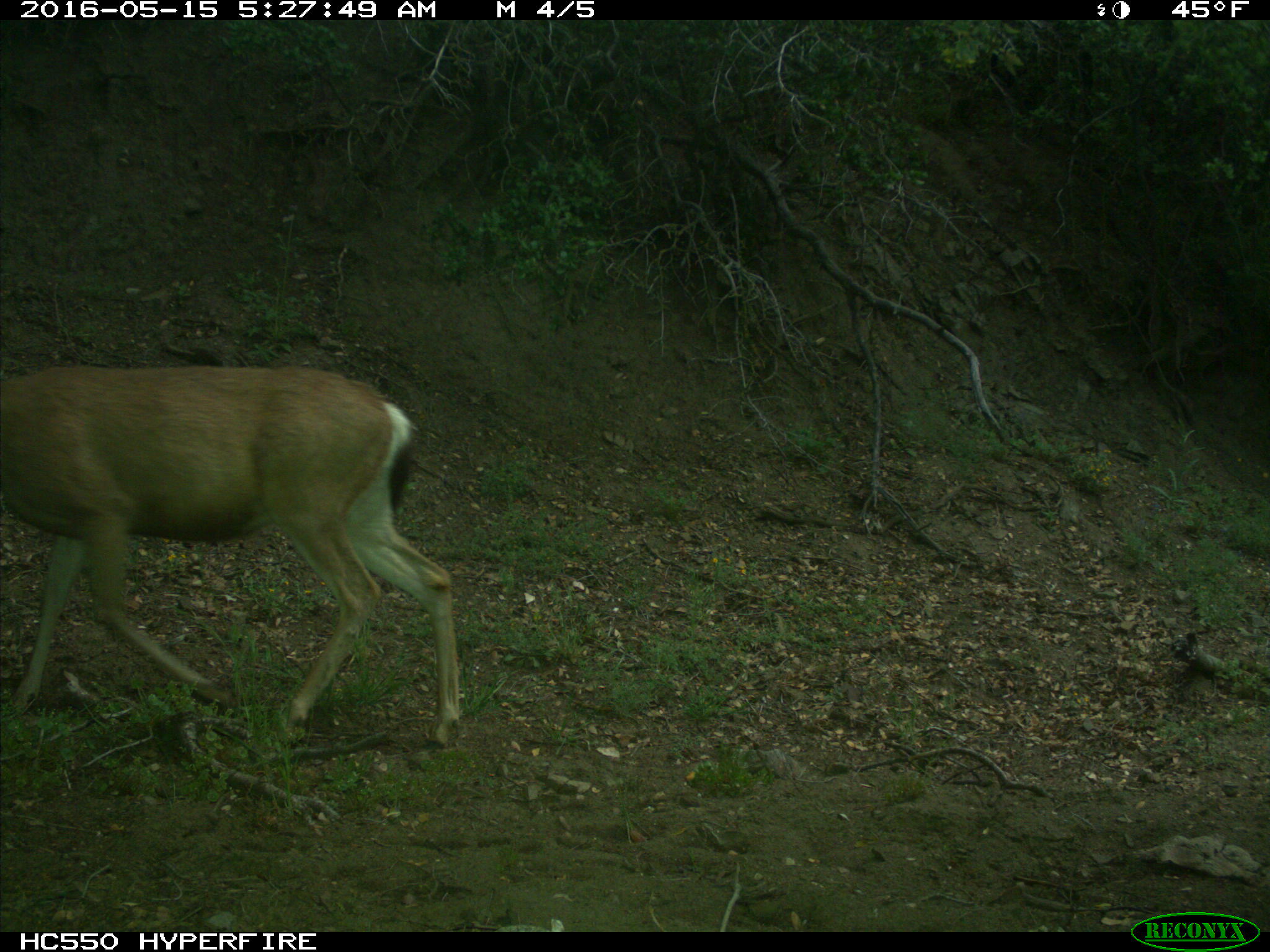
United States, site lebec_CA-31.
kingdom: Animalia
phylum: Chordata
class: Mammalia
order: Artiodactyla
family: Cervidae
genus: Odocoileus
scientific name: Odocoileus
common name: deer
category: unidentified deer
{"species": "unidentified deer (deer) (Odocoileus)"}